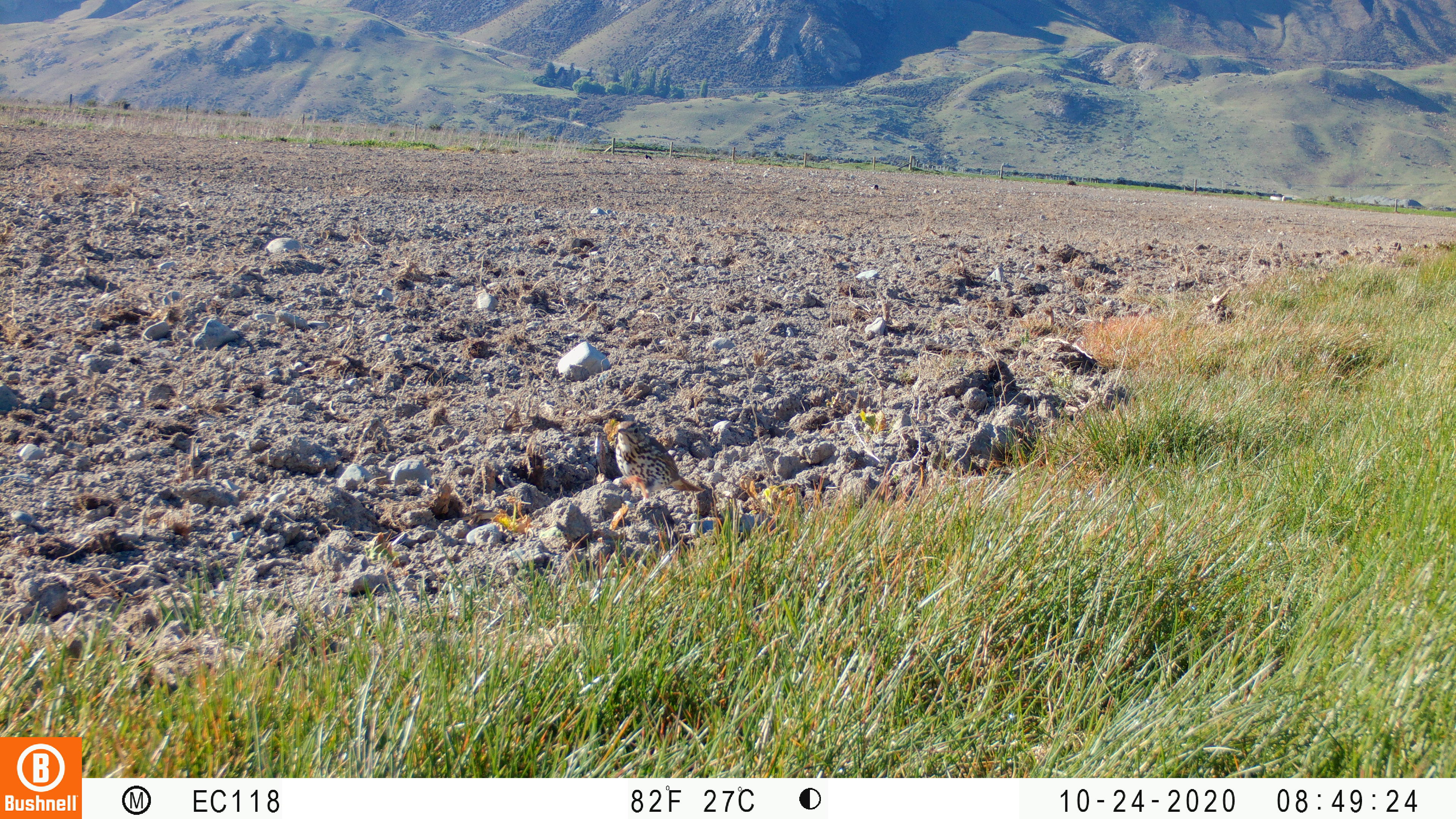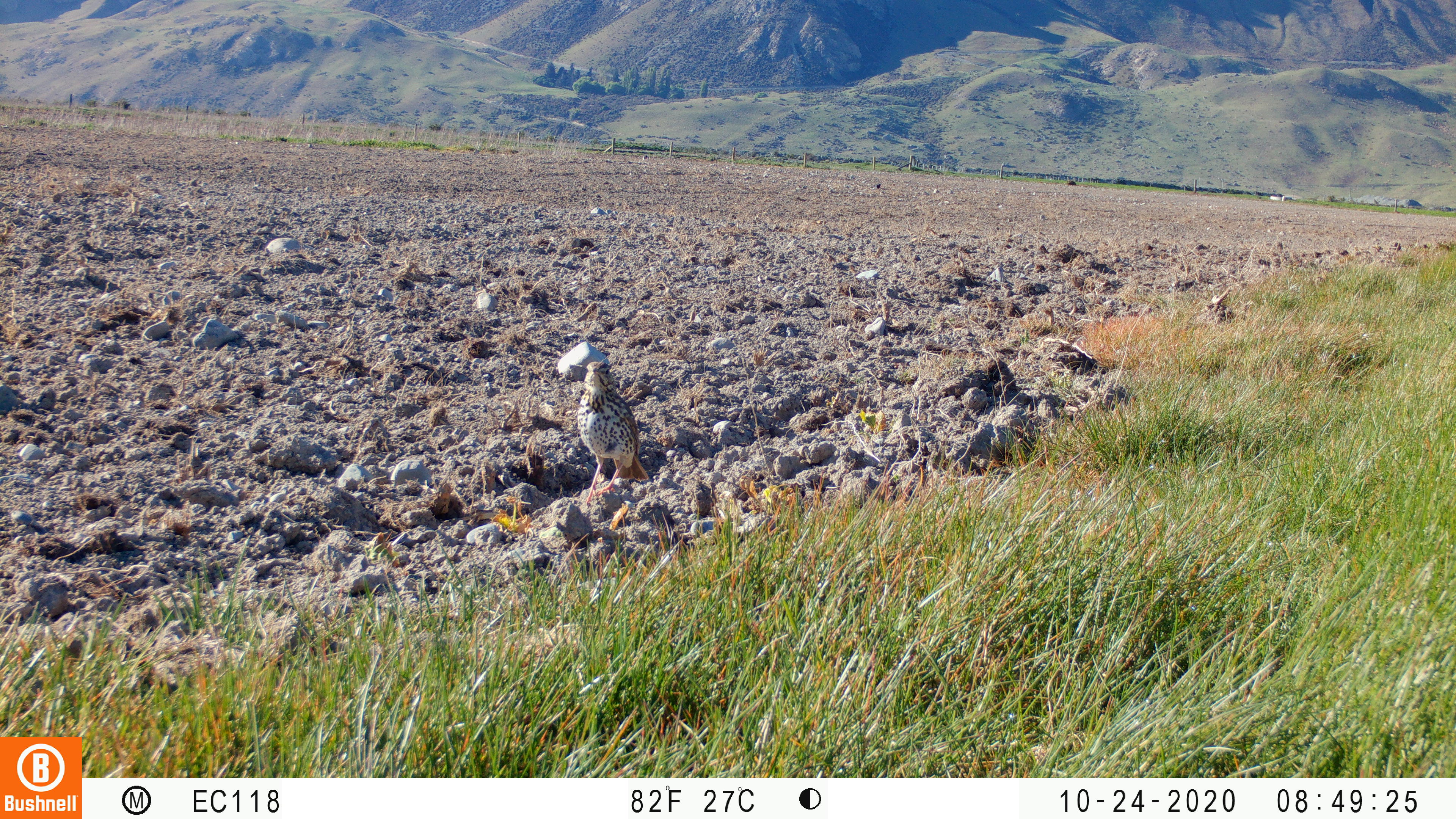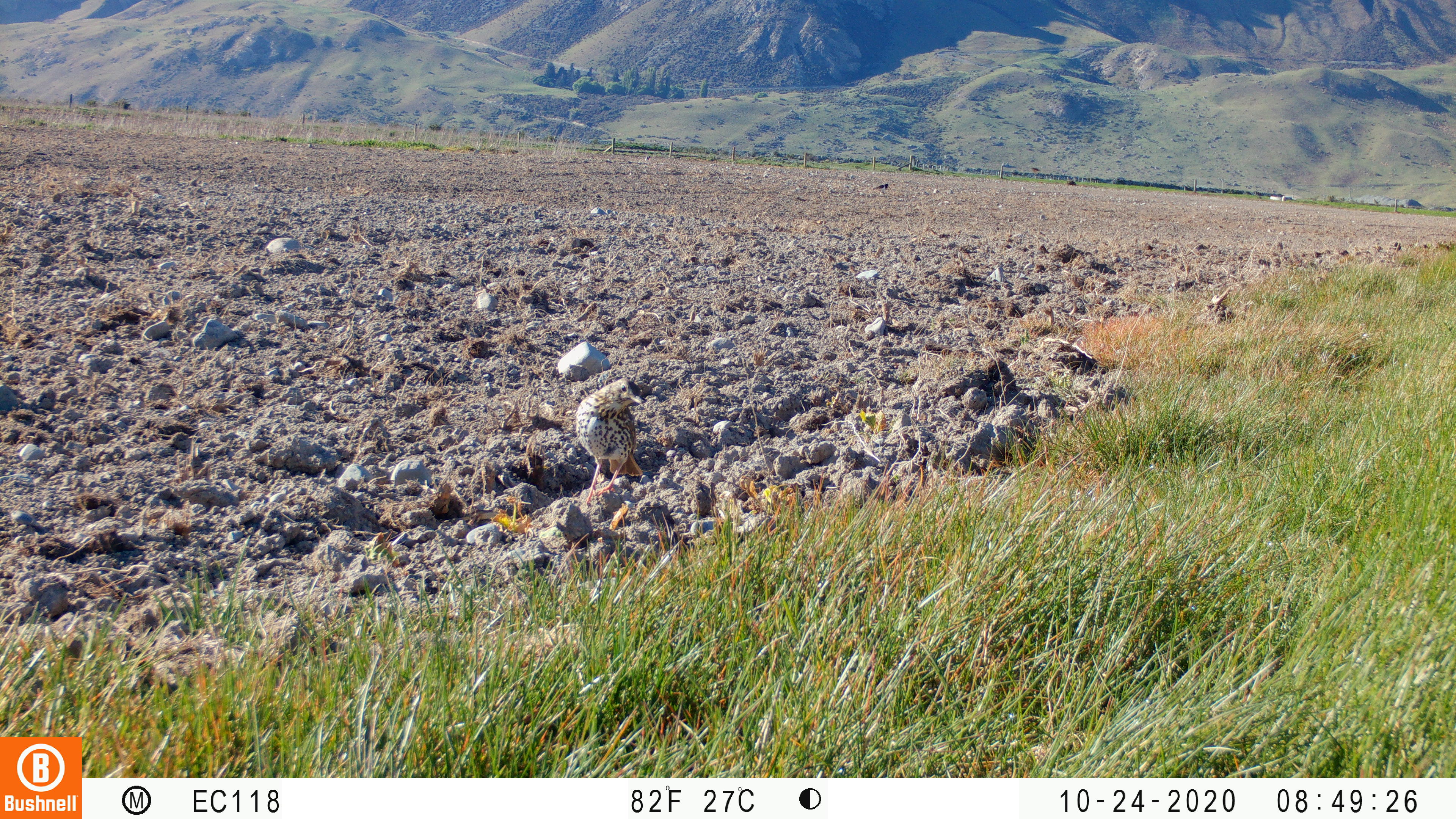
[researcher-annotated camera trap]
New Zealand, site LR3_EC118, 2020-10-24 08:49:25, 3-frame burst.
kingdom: Animalia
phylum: Chordata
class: Aves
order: Passeriformes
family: Turdidae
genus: Turdus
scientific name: Turdus philomelos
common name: song thrush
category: thrush